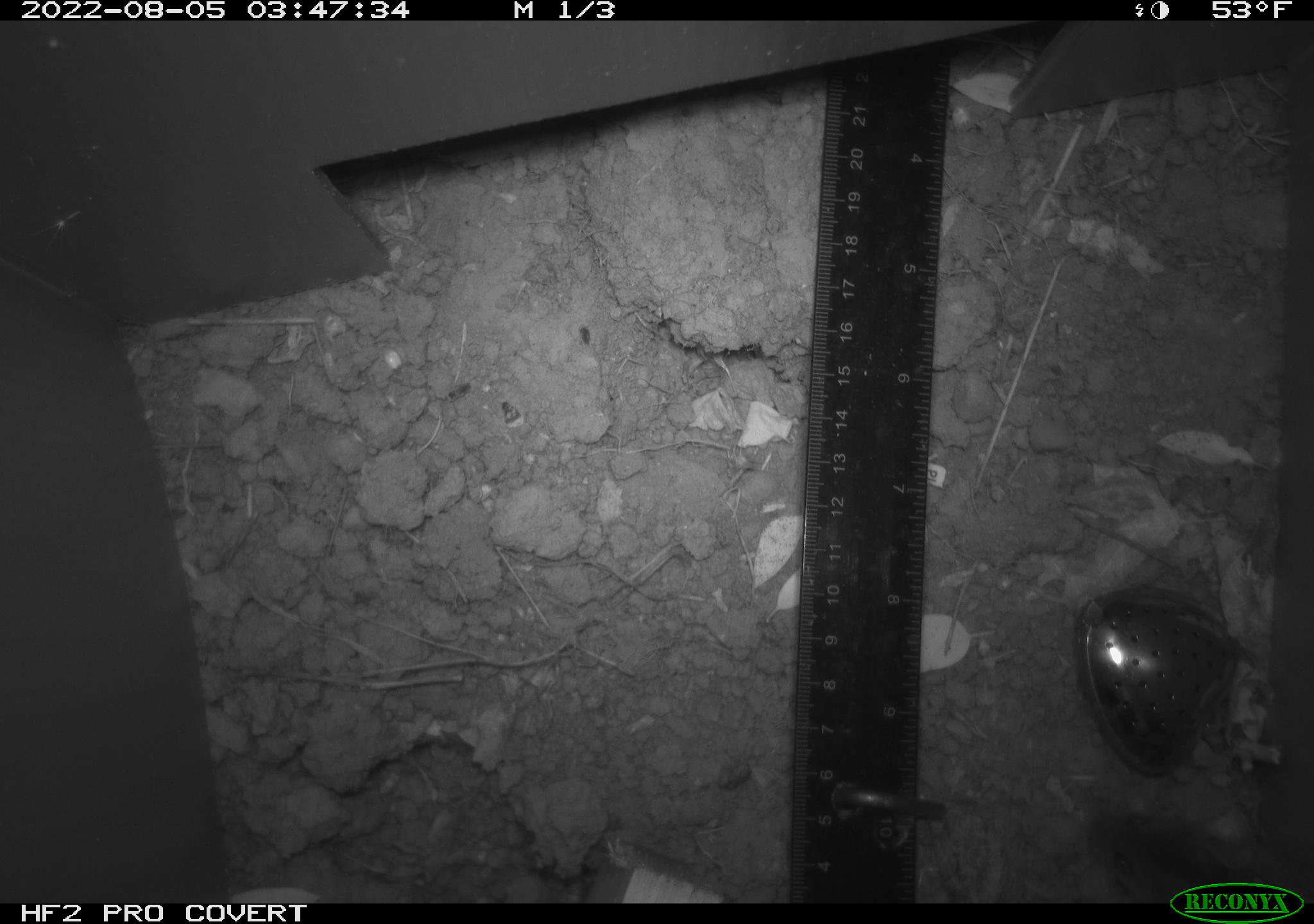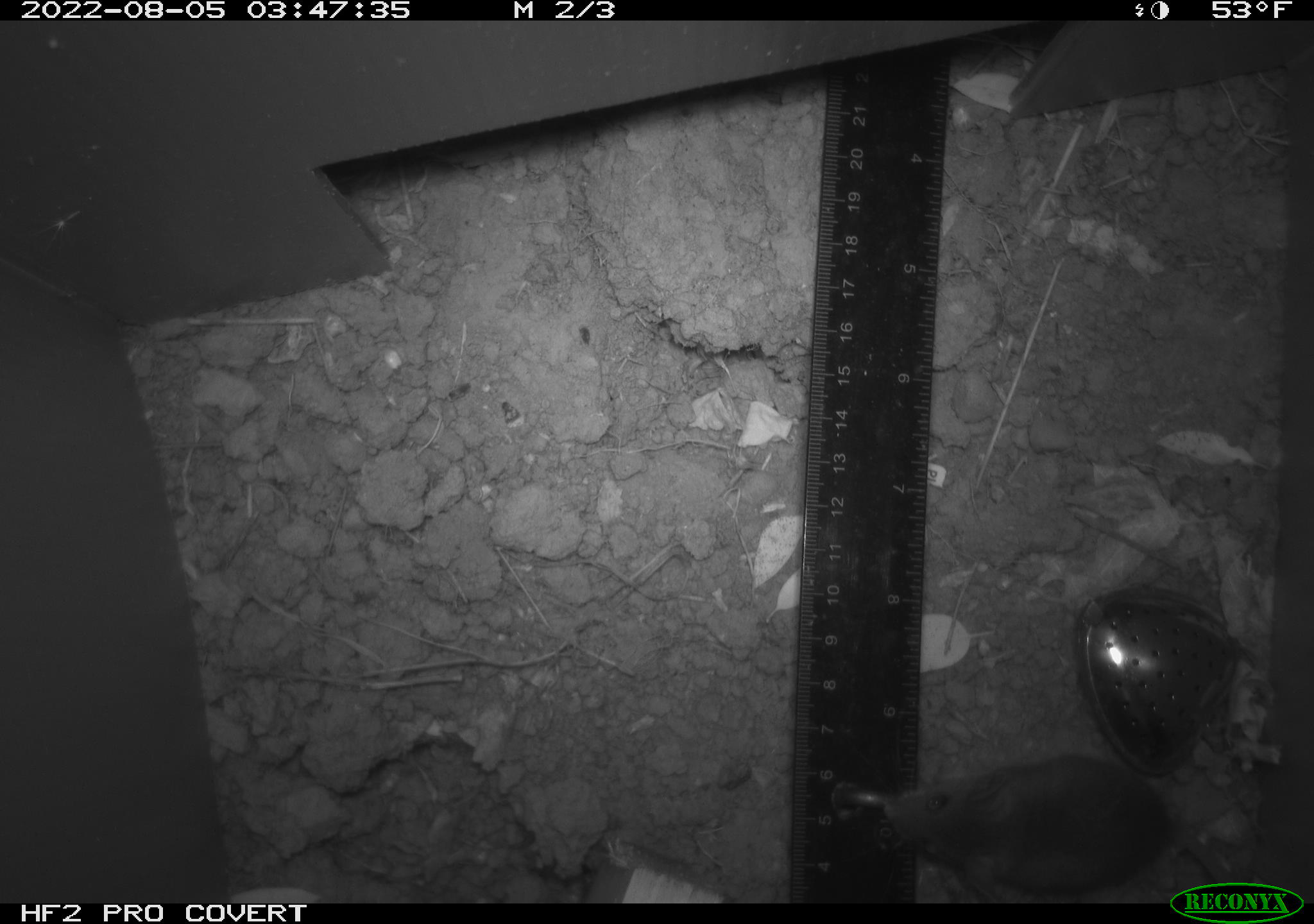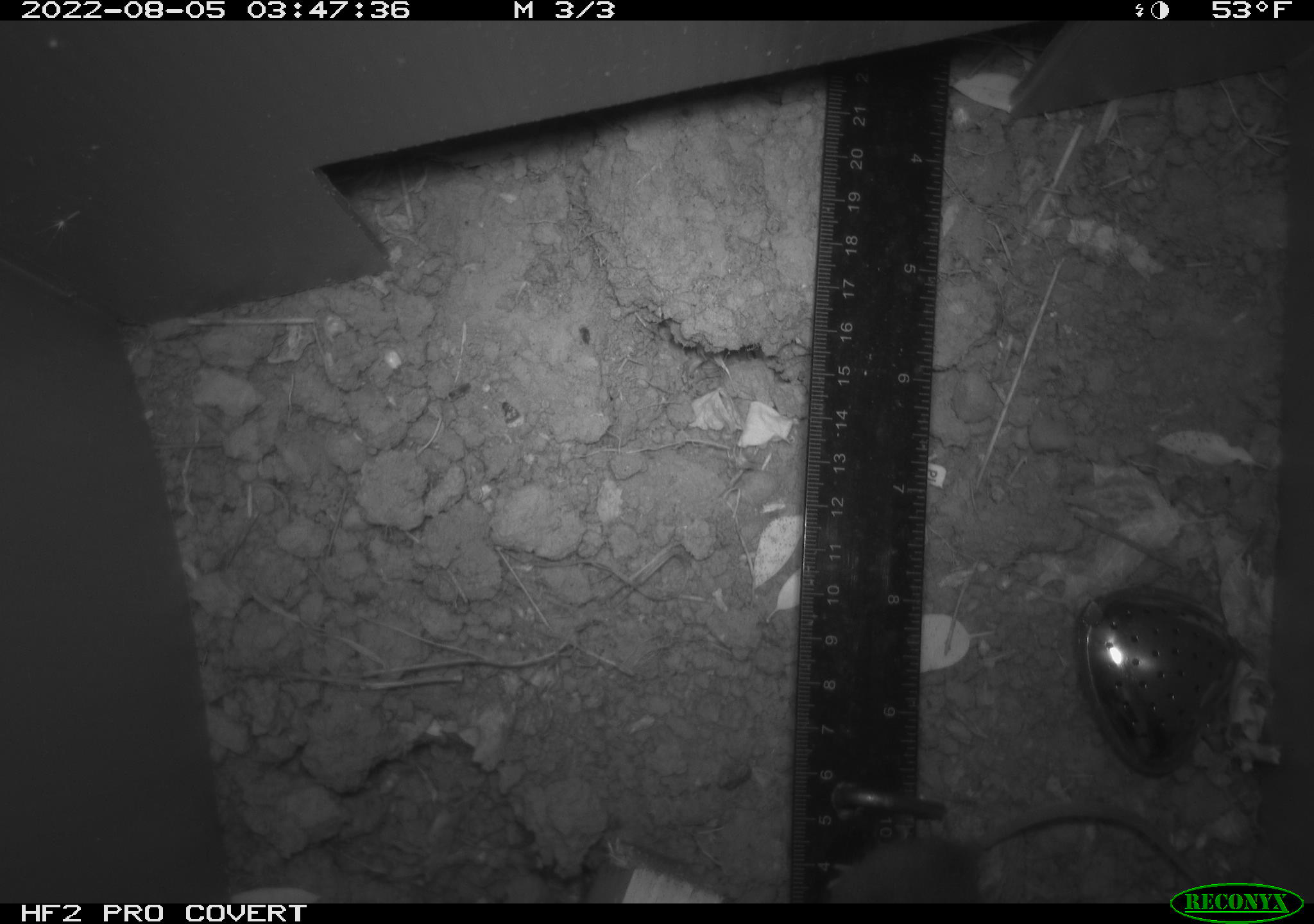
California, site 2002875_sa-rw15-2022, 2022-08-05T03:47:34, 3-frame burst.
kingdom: Animalia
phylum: Chordata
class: Mammalia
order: Rodentia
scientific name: Rodentia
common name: mouse species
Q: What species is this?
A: Mouse species (Rodentia).